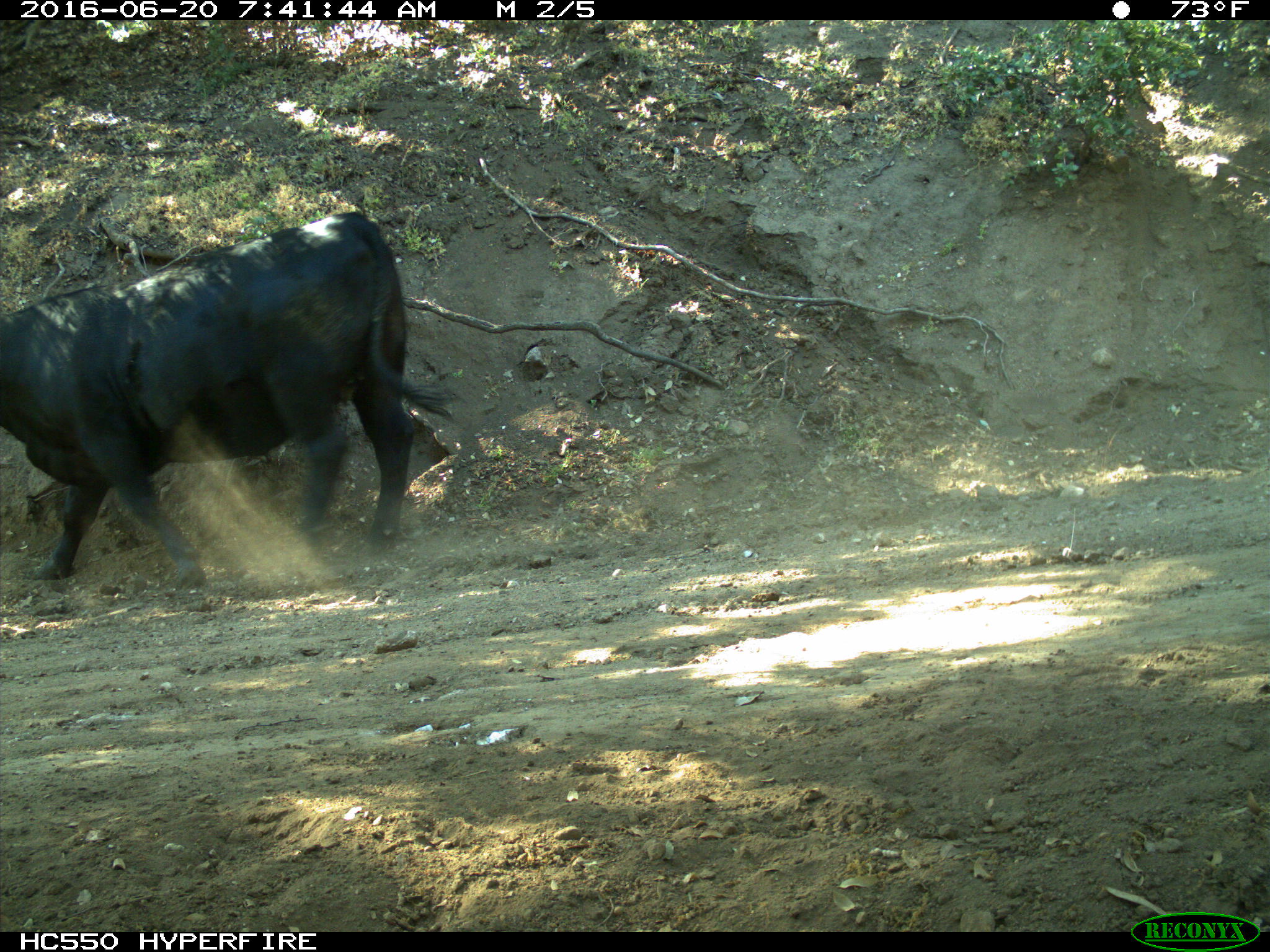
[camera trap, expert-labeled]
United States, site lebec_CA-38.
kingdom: Animalia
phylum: Chordata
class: Mammalia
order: Artiodactyla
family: Bovidae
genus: Bos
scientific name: Bos taurus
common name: domestic cow